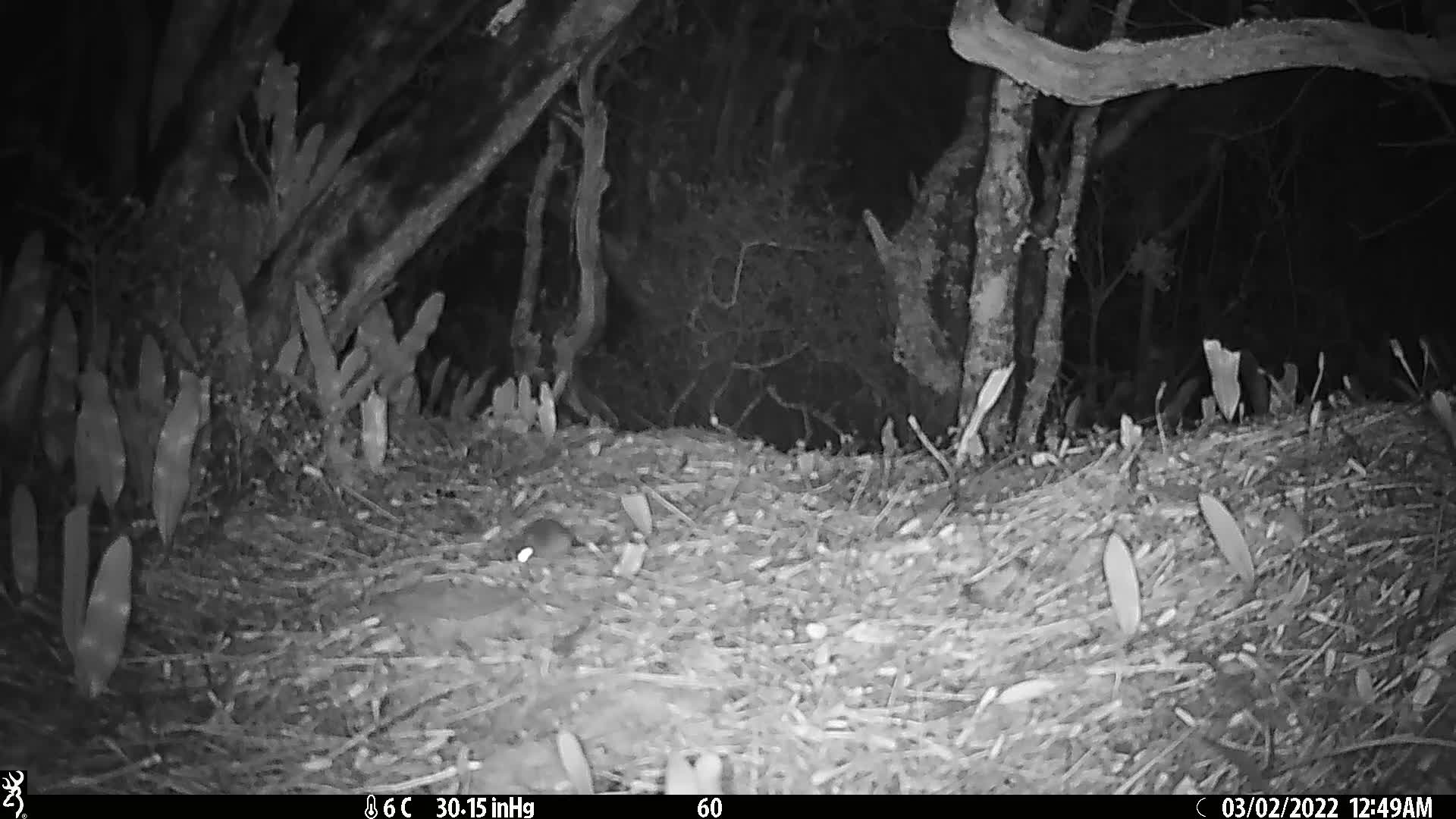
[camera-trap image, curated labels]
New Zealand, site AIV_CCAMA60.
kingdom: Animalia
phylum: Chordata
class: Mammalia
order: Rodentia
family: Muridae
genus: Mus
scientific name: Mus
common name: mouse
Mouse (Mus).